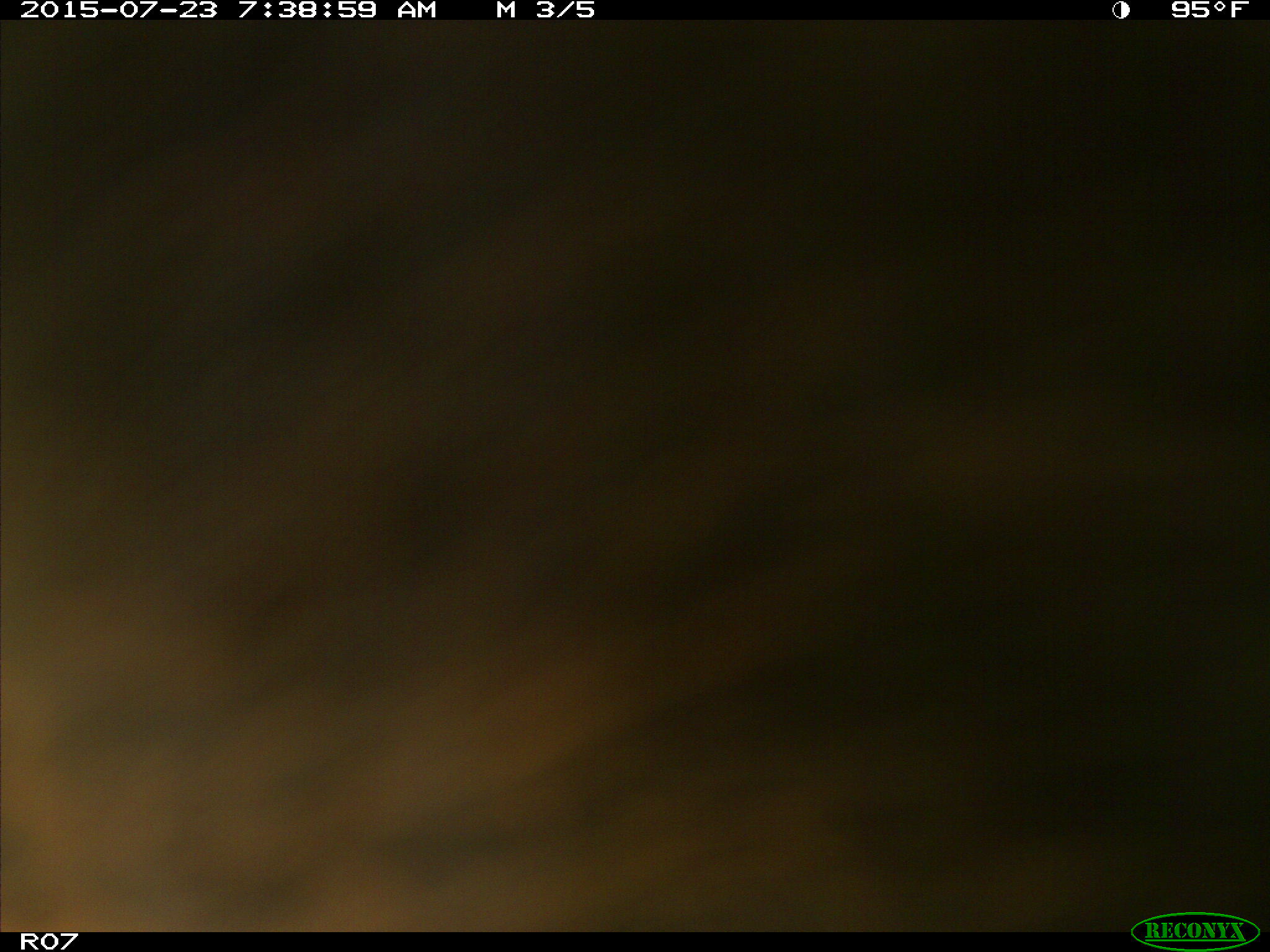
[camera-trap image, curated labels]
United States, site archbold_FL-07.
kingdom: Animalia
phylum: Chordata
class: Mammalia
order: Artiodactyla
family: Bovidae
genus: Bos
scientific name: Bos taurus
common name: domestic cow